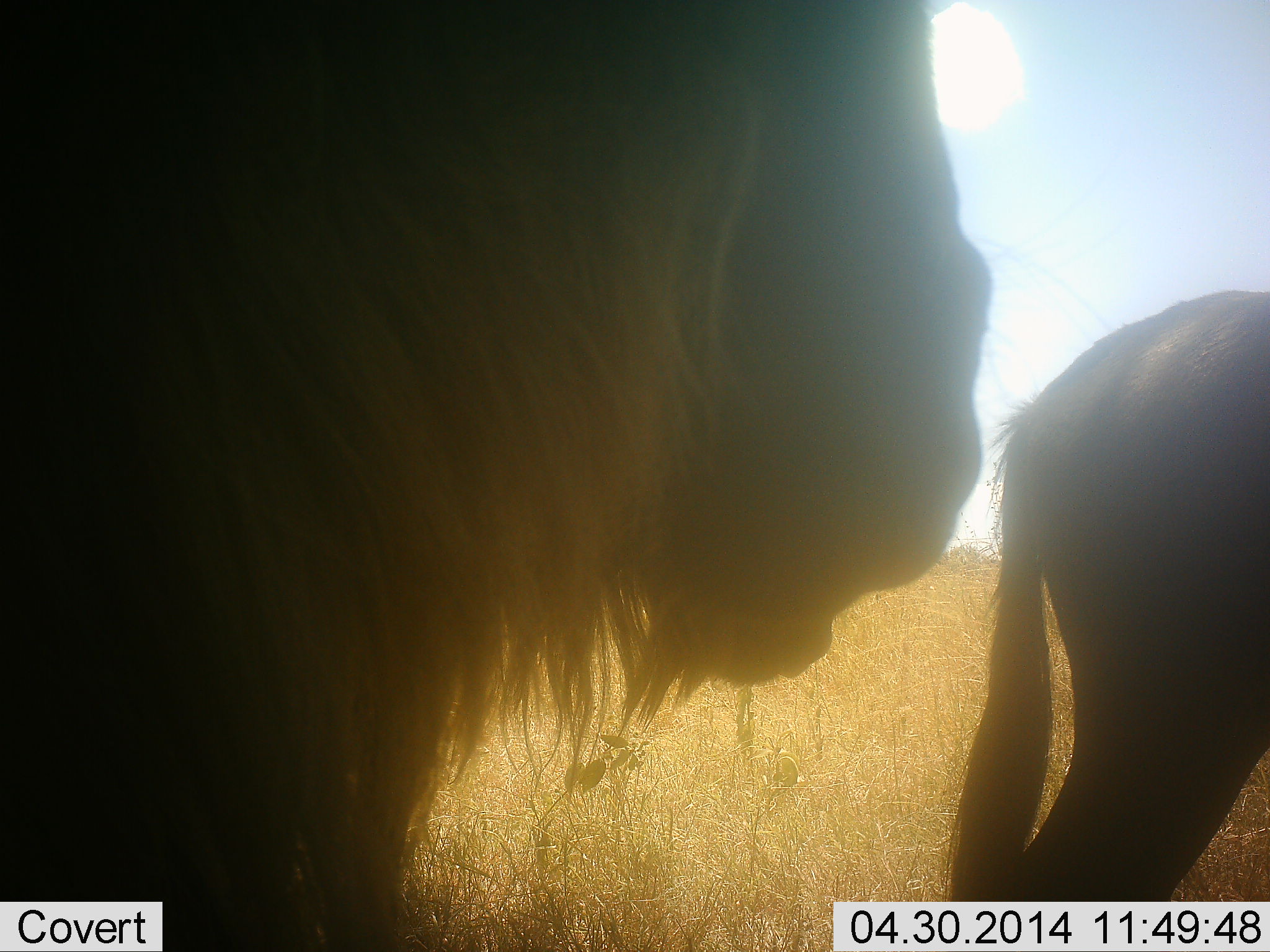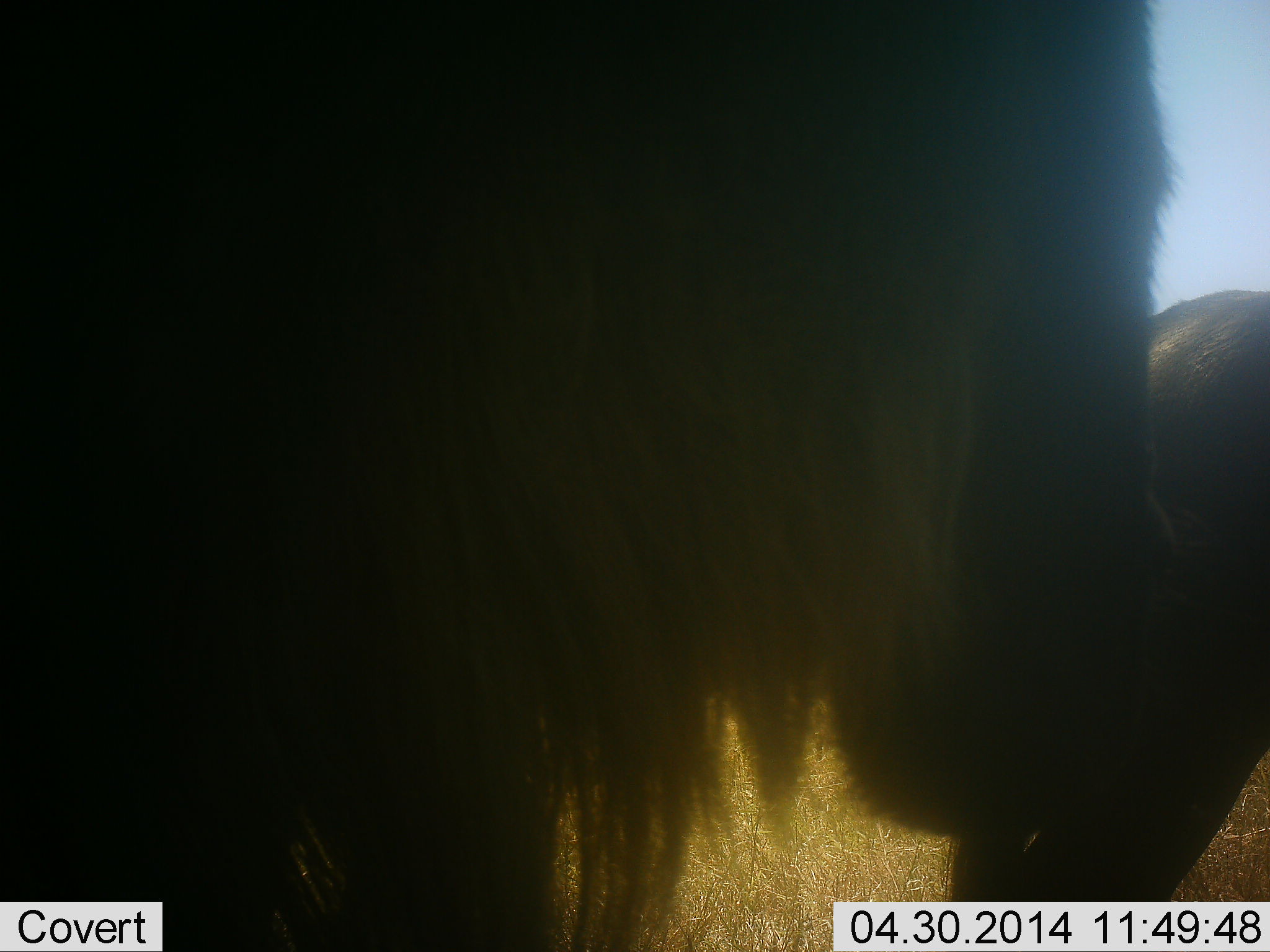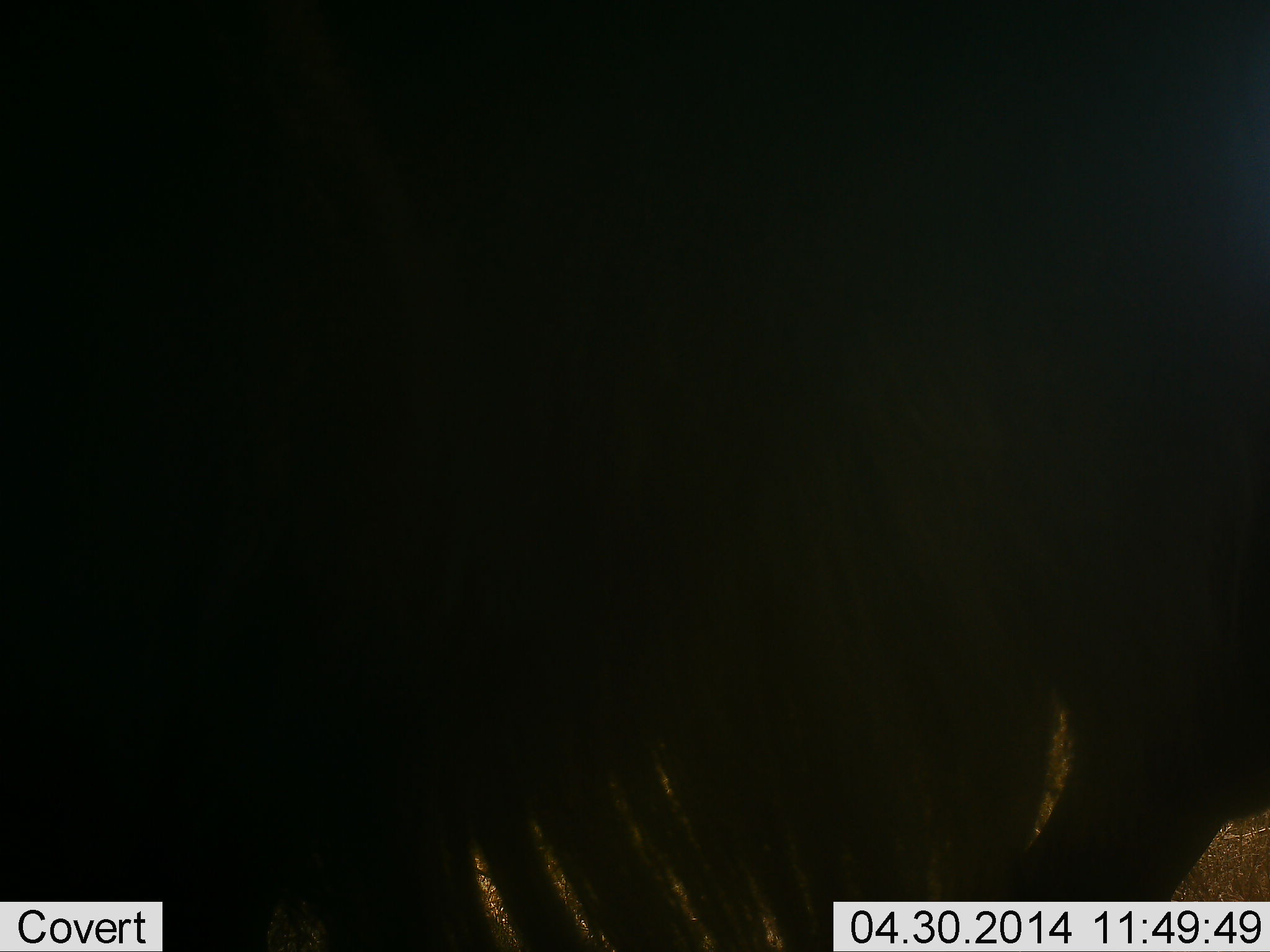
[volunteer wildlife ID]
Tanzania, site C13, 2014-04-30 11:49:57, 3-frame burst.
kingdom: Animalia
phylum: Chordata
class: Mammalia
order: Artiodactyla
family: Bovidae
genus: Connochaetes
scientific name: Connochaetes taurinus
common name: blue wildebeest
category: wildebeest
Wildebeest (blue wildebeest) (Connochaetes taurinus), count 2. Behavior (volunteer vote fractions): standing 68%, resting 4%, moving 44%, interacting 4%. Young present (vote fraction): 2%. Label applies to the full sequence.